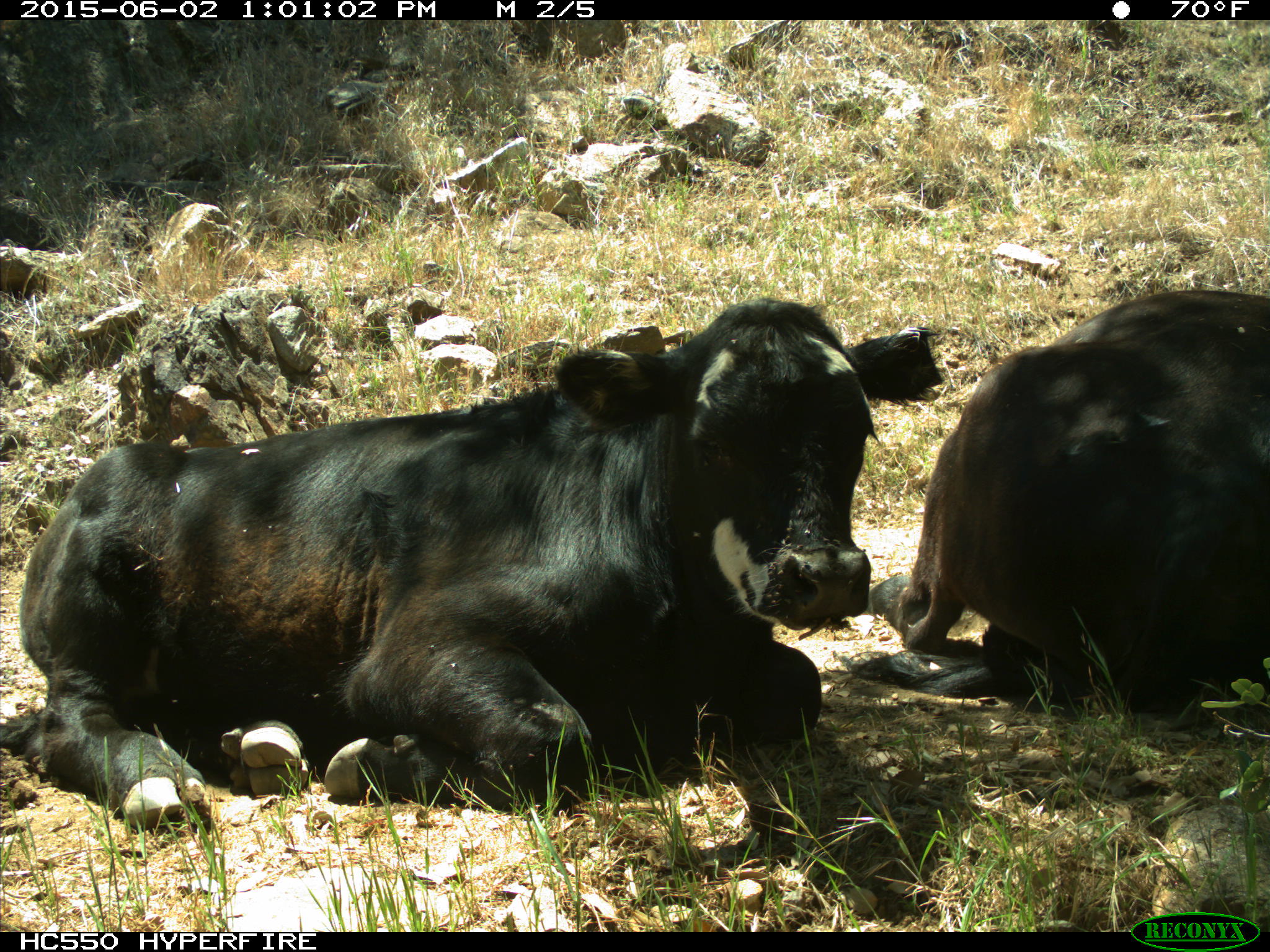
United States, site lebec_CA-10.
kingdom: Animalia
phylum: Chordata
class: Mammalia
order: Artiodactyla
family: Bovidae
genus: Bos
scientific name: Bos taurus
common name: domestic cow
Bos taurus (domestic cow).